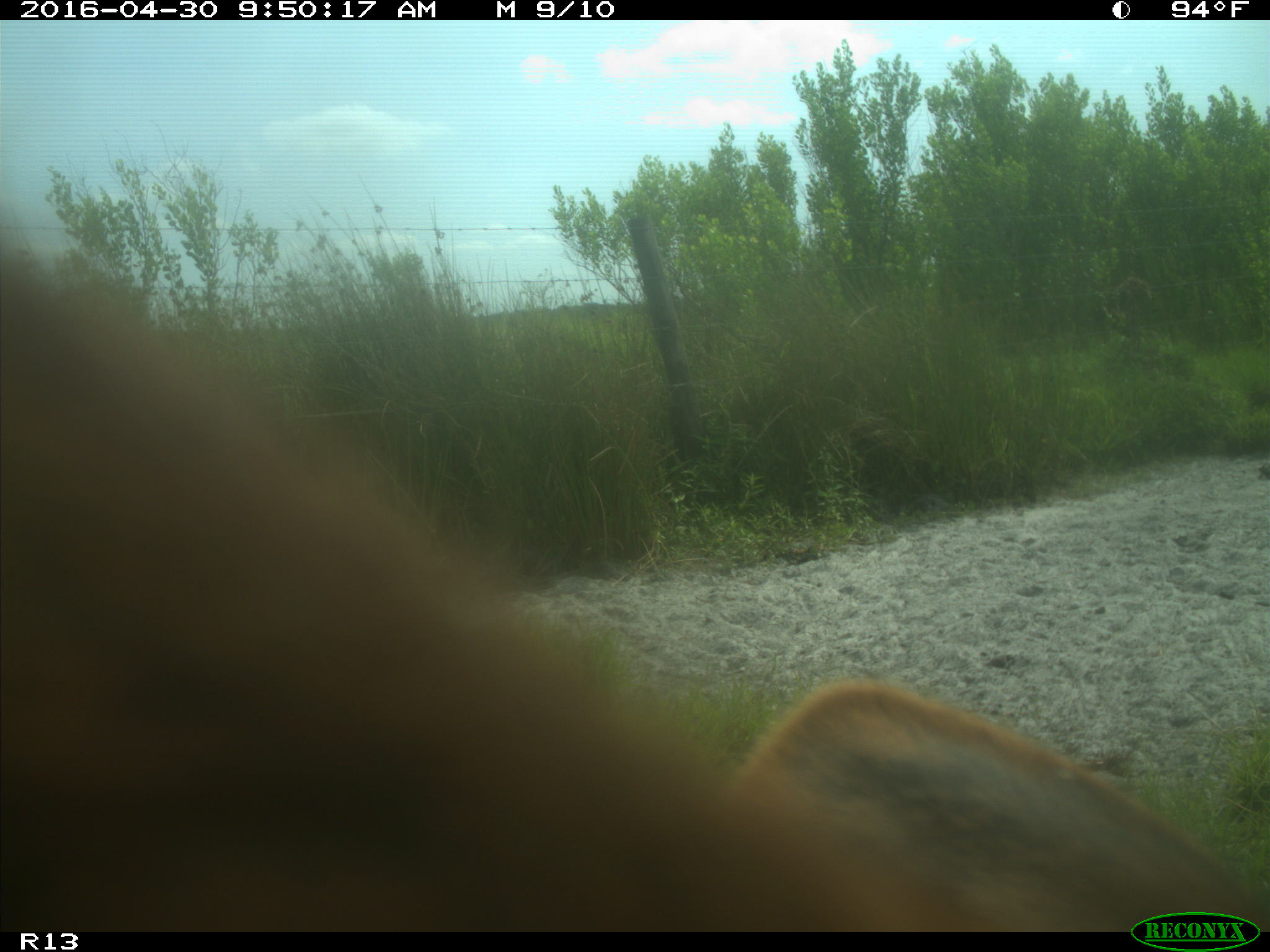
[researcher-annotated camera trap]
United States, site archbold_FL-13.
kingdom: Animalia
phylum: Chordata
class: Mammalia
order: Artiodactyla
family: Bovidae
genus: Bos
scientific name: Bos taurus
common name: domestic cow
Bos taurus (domestic cow).